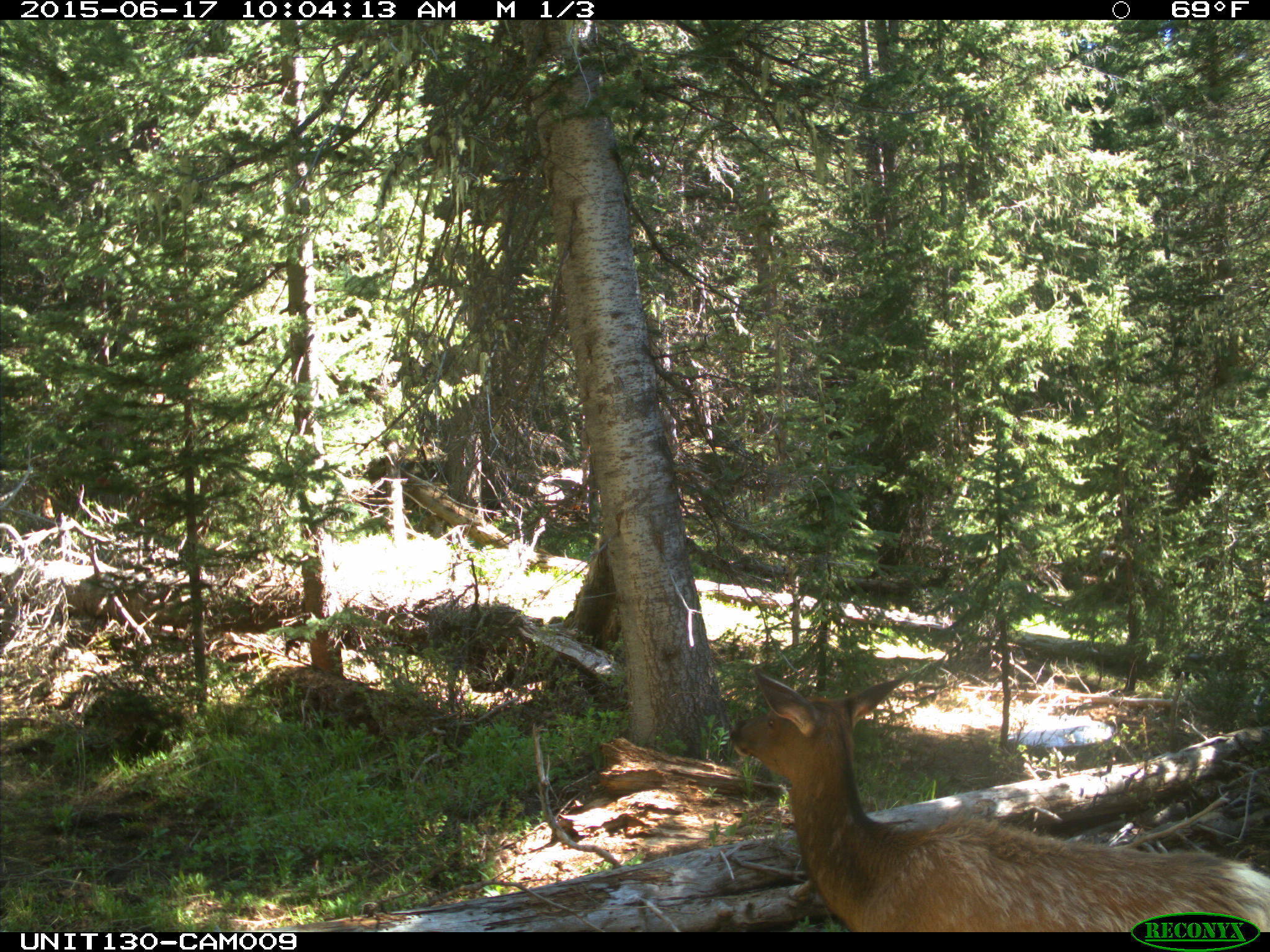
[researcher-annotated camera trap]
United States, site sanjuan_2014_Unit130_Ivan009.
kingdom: Animalia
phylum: Chordata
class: Mammalia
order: Artiodactyla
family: Cervidae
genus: Cervus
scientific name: Cervus elaphus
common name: red deer